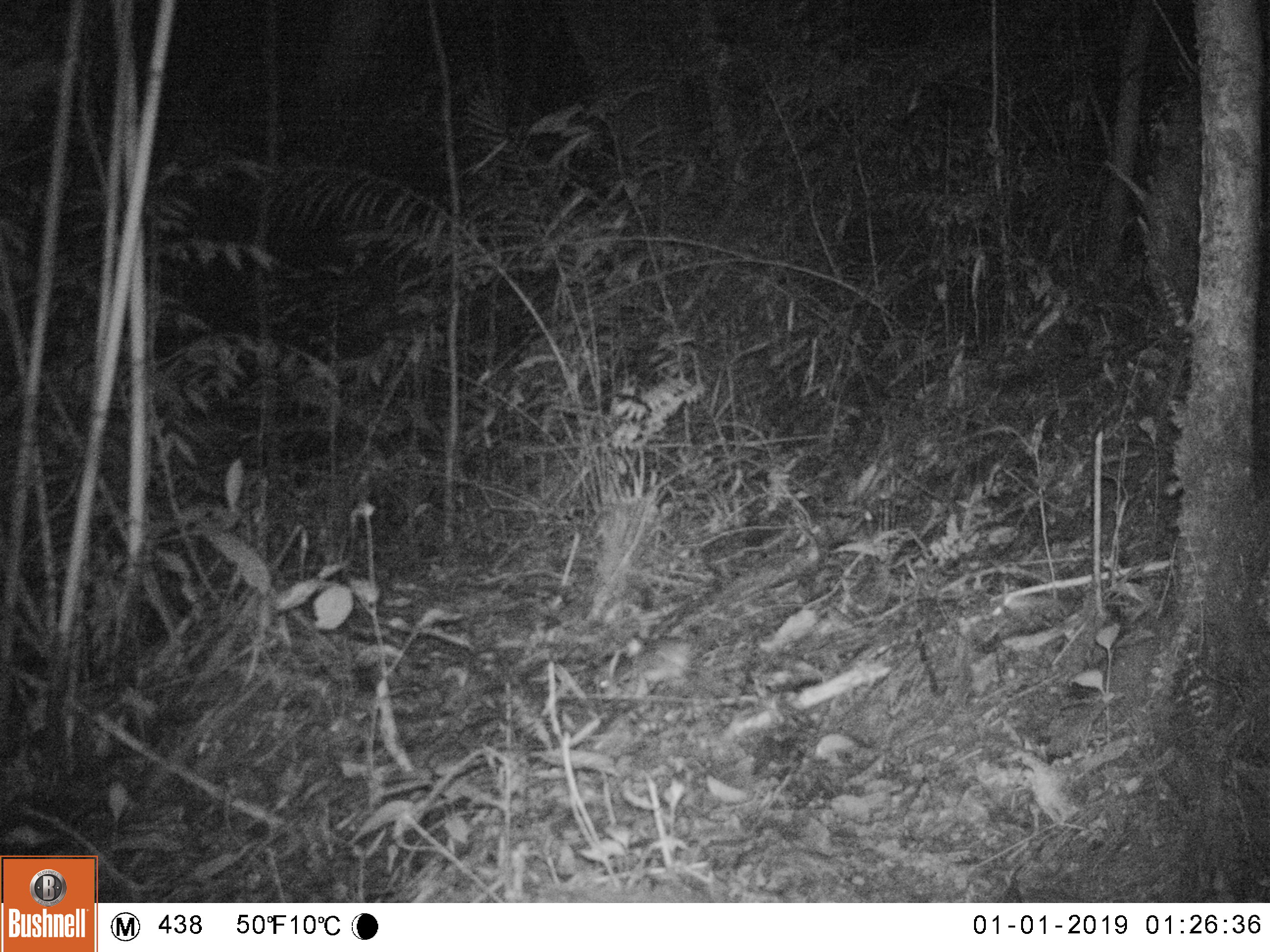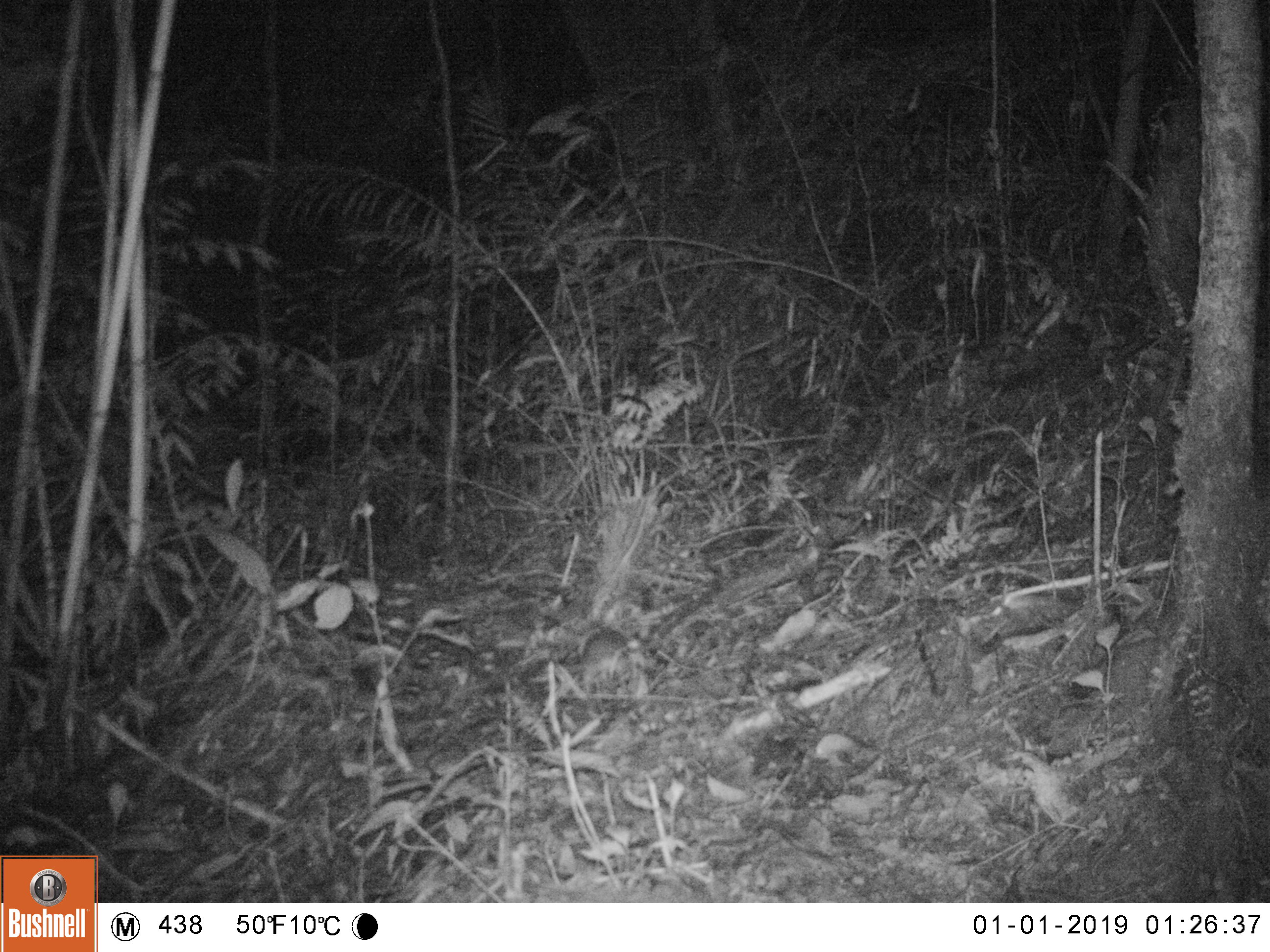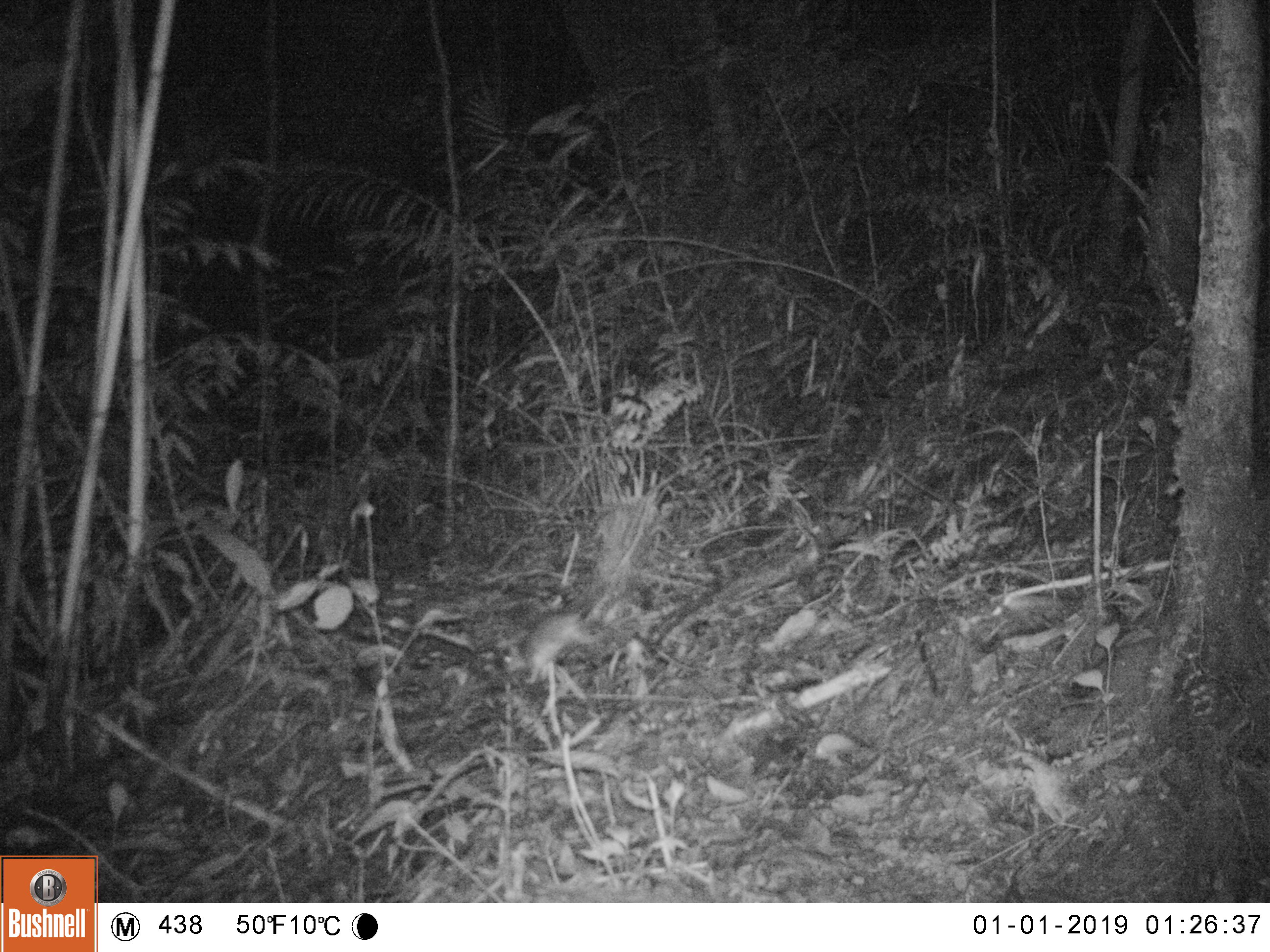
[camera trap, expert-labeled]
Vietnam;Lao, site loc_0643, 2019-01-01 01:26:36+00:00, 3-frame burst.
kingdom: Animalia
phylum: Chordata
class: Mammalia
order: Rodentia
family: Muridae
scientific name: Muridae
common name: old-world mice and rats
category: unidentified murid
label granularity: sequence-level